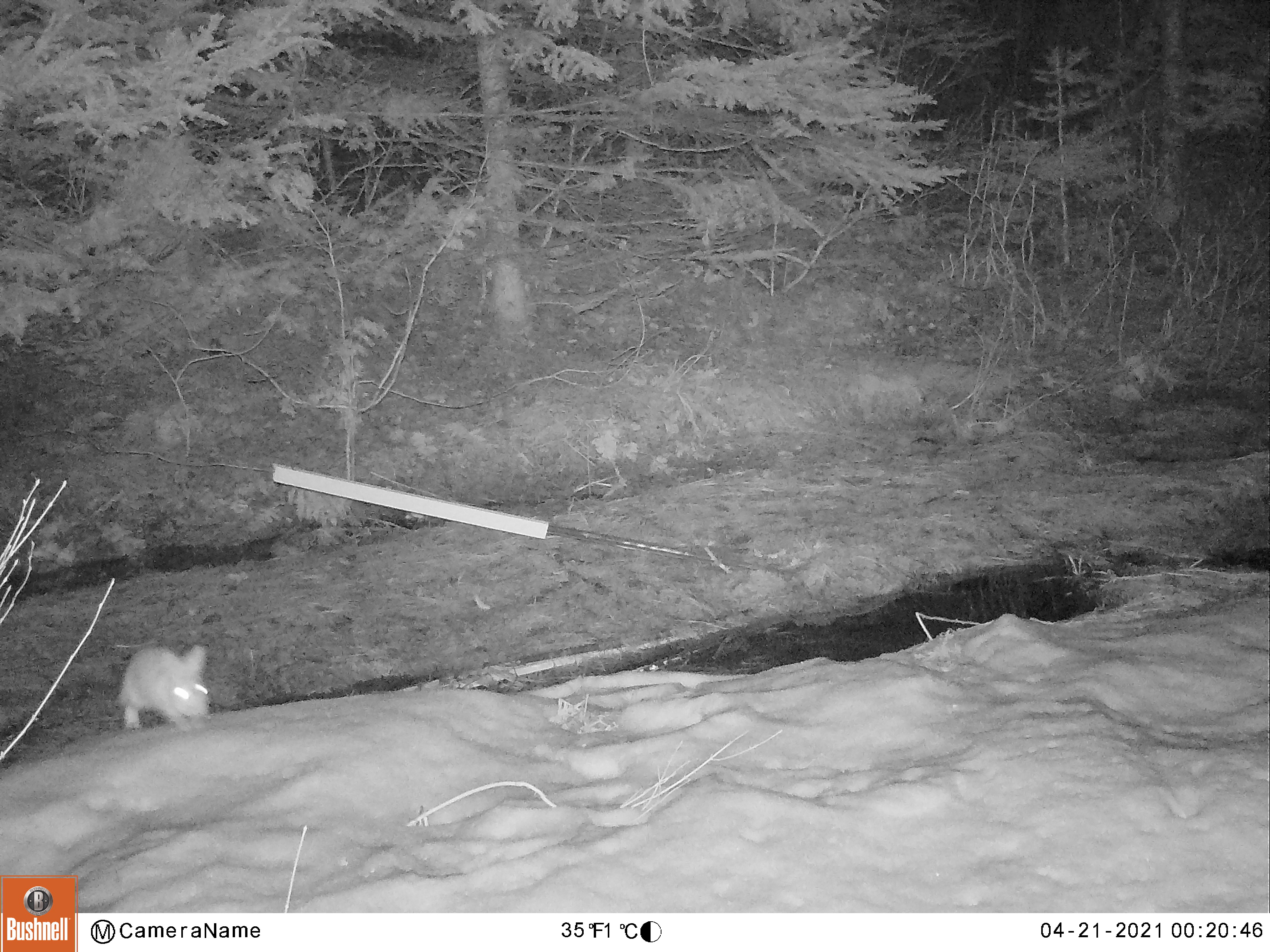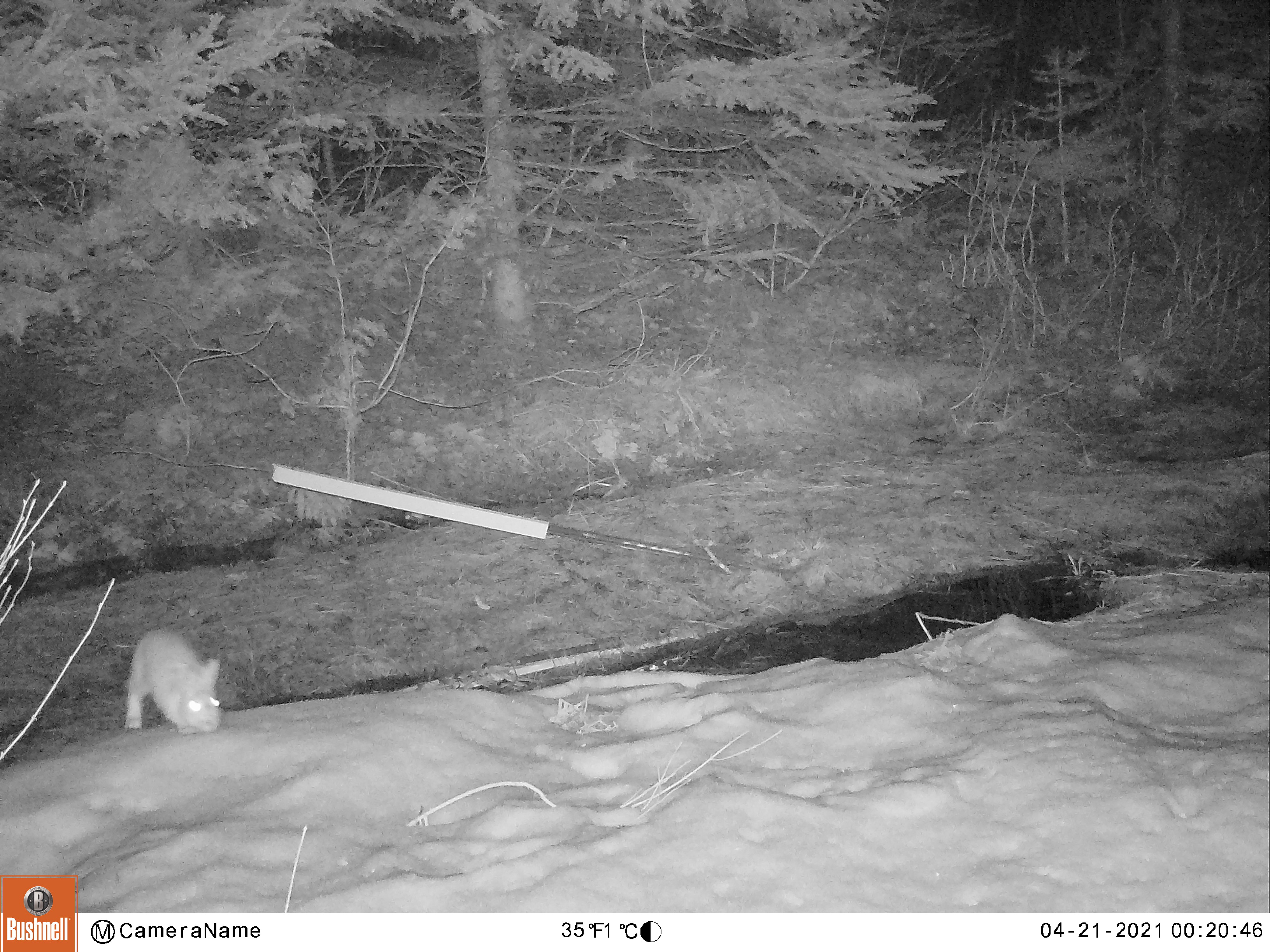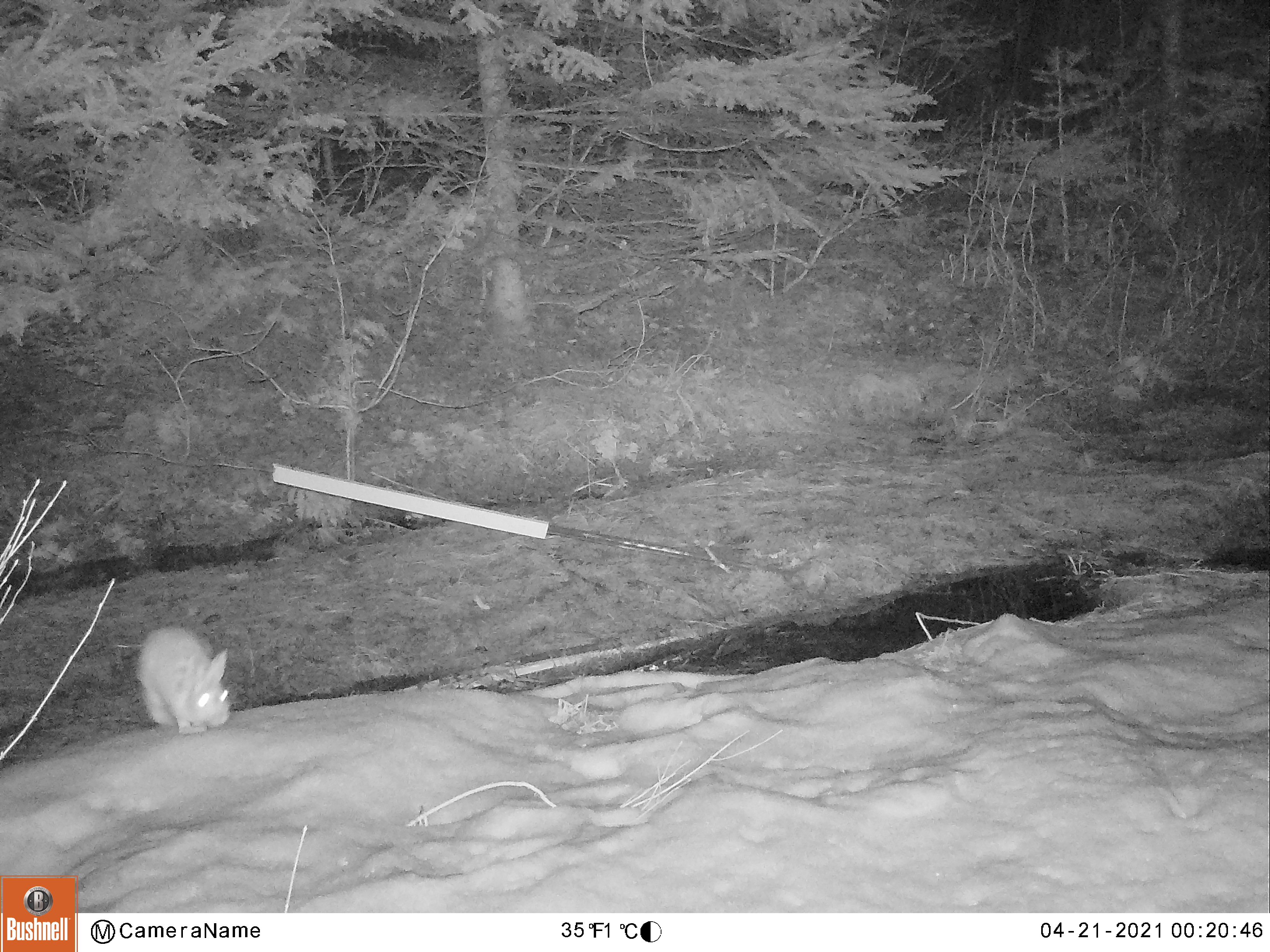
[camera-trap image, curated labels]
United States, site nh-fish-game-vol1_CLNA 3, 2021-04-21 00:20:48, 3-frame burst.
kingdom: Animalia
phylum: Chordata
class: Mammalia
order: Lagomorpha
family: Leporidae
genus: Lepus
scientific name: Lepus americanus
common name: snowshoe hare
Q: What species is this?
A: Snowshoe hare (Lepus americanus).